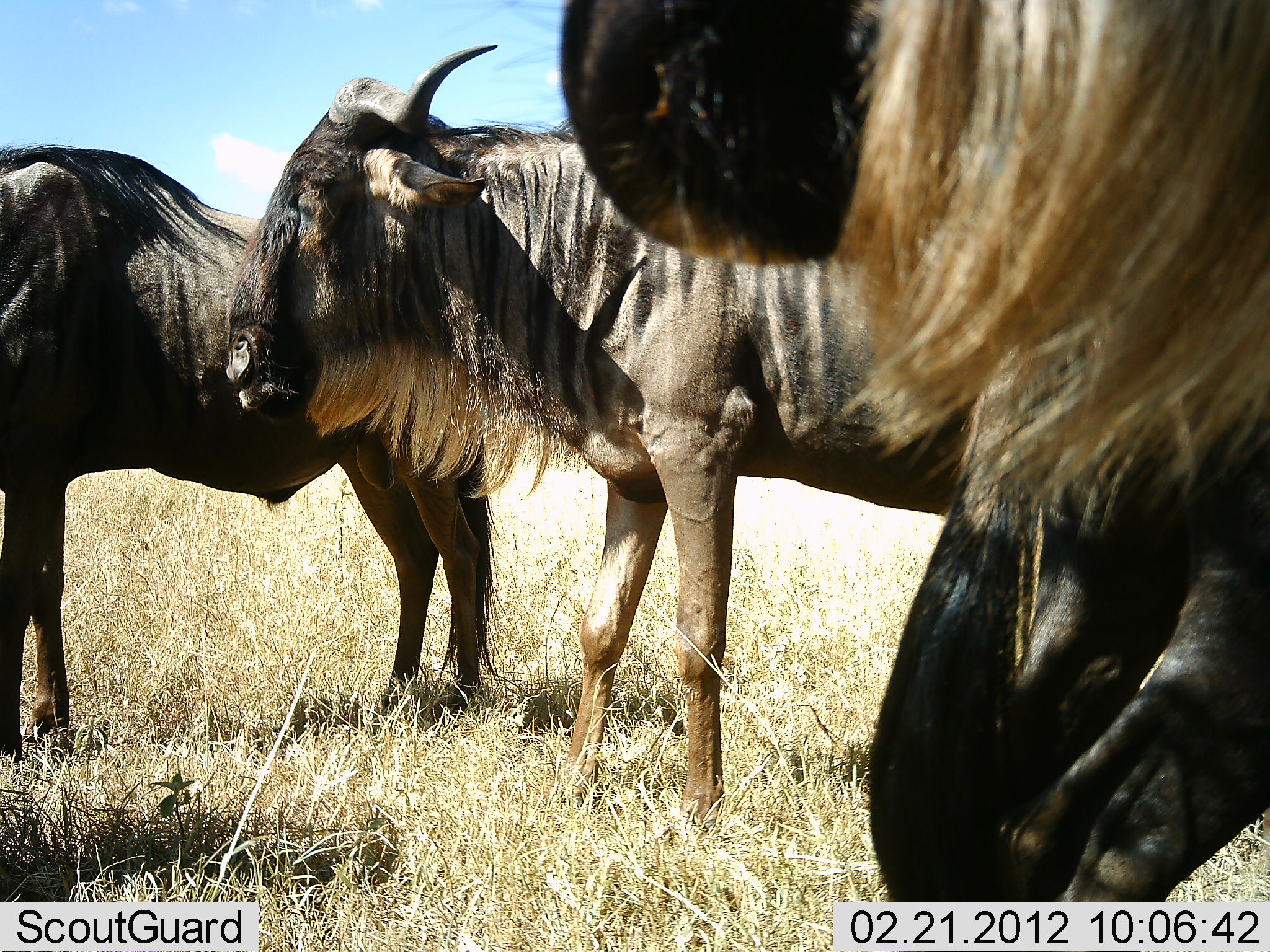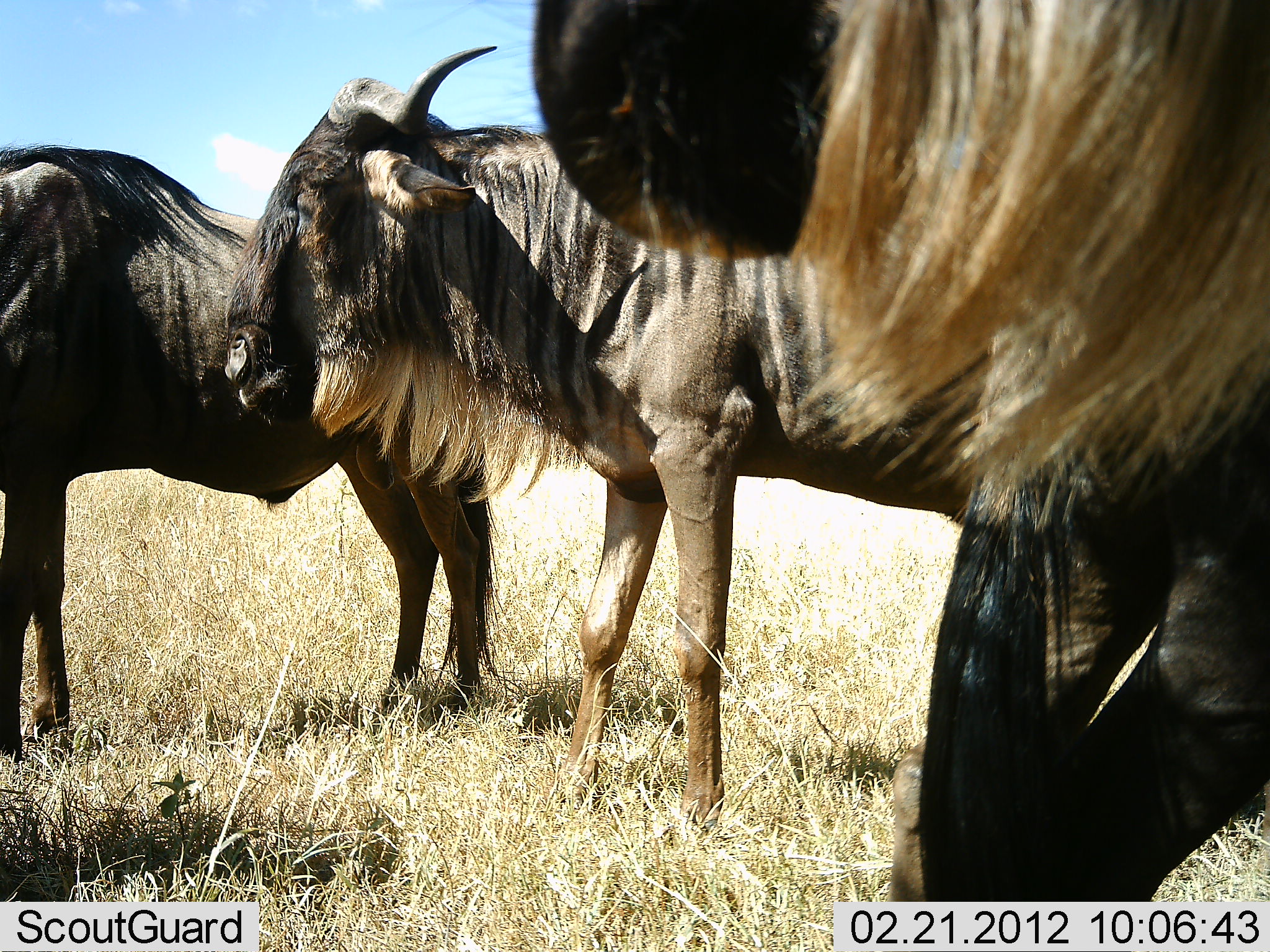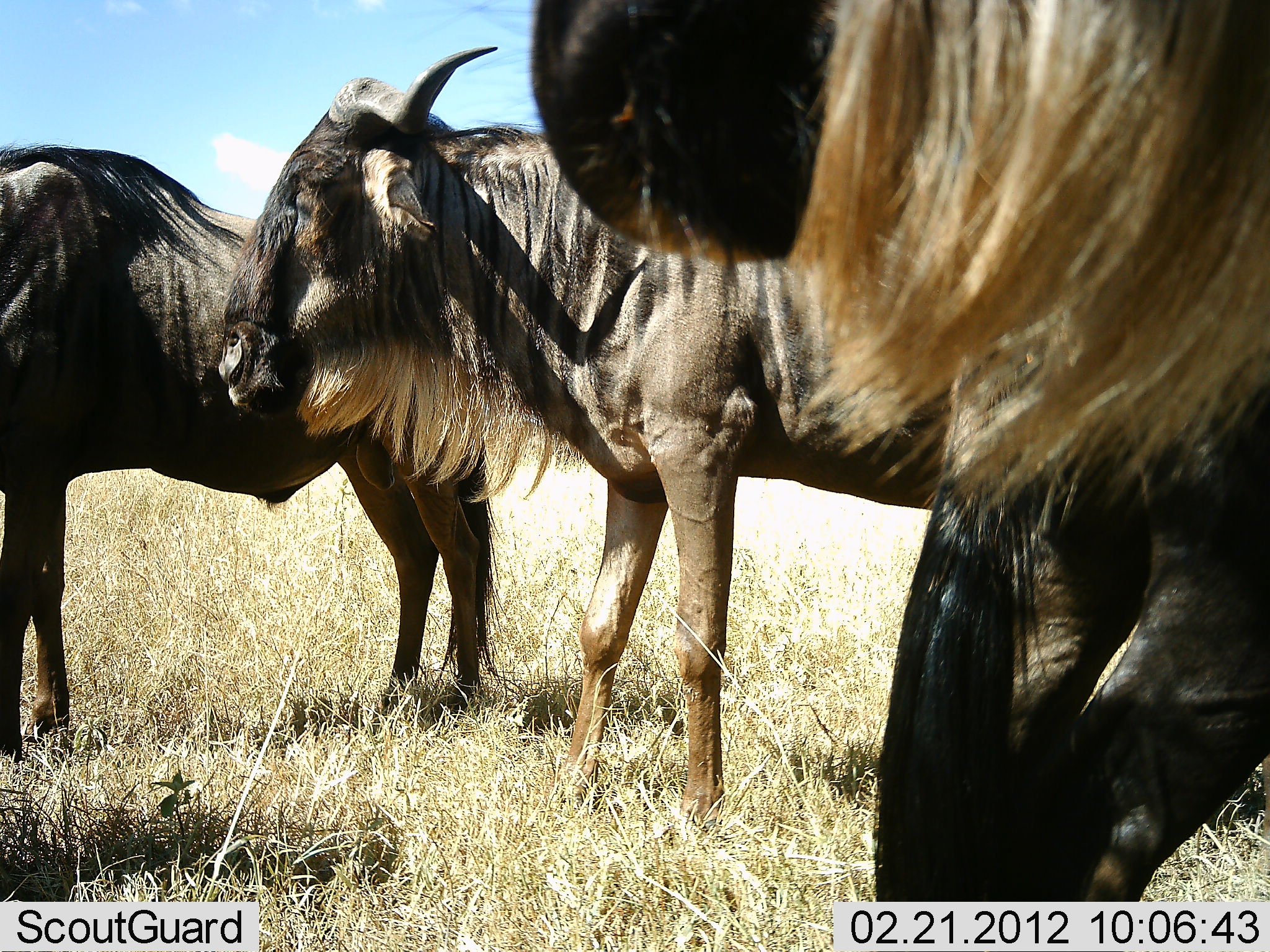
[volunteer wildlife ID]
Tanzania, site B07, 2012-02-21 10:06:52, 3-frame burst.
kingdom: Animalia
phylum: Chordata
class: Mammalia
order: Artiodactyla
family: Bovidae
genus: Connochaetes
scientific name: Connochaetes taurinus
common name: blue wildebeest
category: wildebeest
Wildebeest (blue wildebeest) (Connochaetes taurinus), count 3. Behavior (volunteer vote fractions): standing 87%, resting 0%, moving 7%, interacting 0%. Young present (vote fraction): 0%. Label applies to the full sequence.